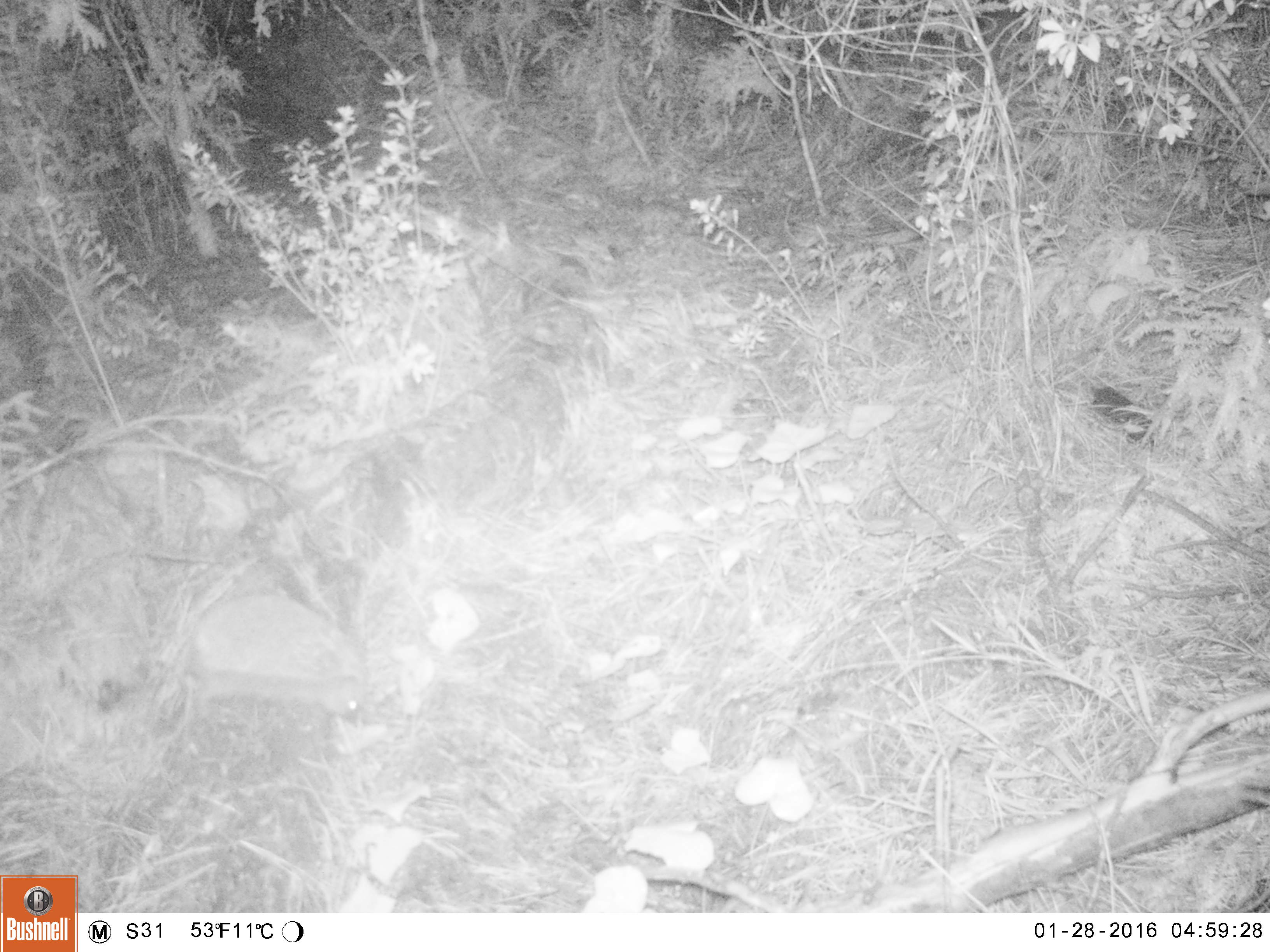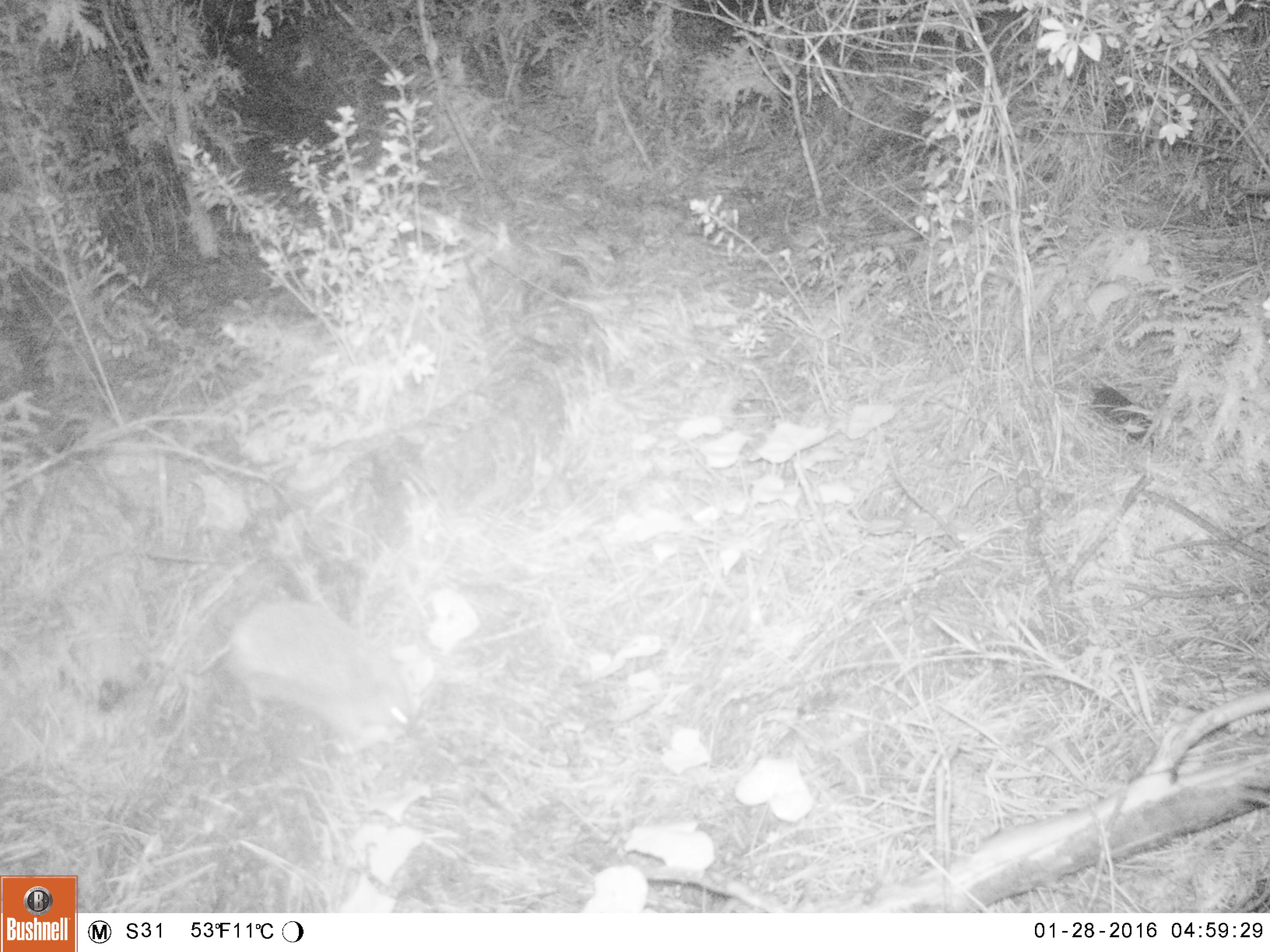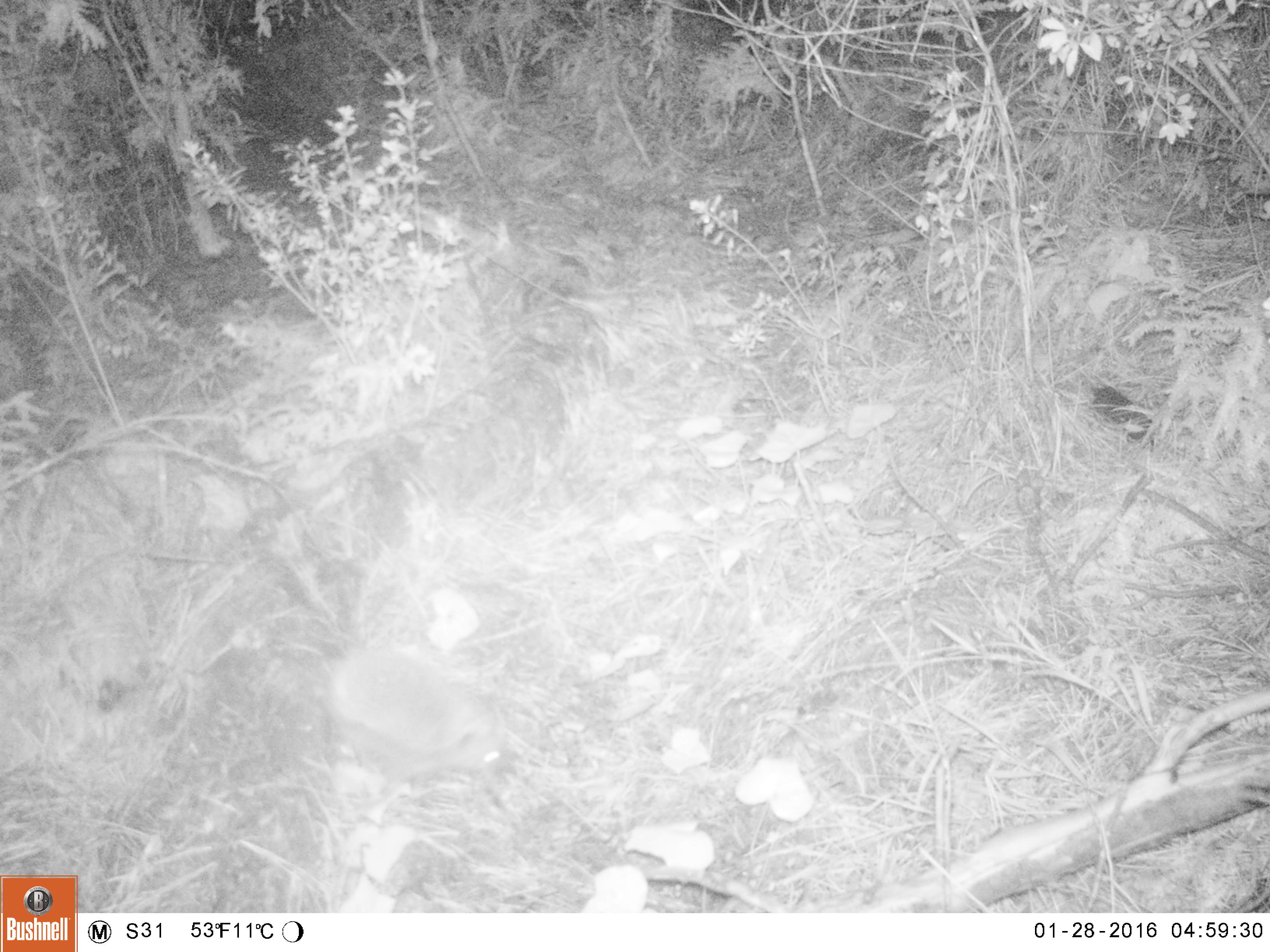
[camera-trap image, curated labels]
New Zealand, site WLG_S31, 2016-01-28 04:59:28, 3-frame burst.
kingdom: Animalia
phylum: Chordata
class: Mammalia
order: Eulipotyphla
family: Erinaceidae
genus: Erinaceus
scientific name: Erinaceus europaeus europaeus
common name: european hedgehog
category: hedgehog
Hedgehog (european hedgehog) (Erinaceus europaeus europaeus).